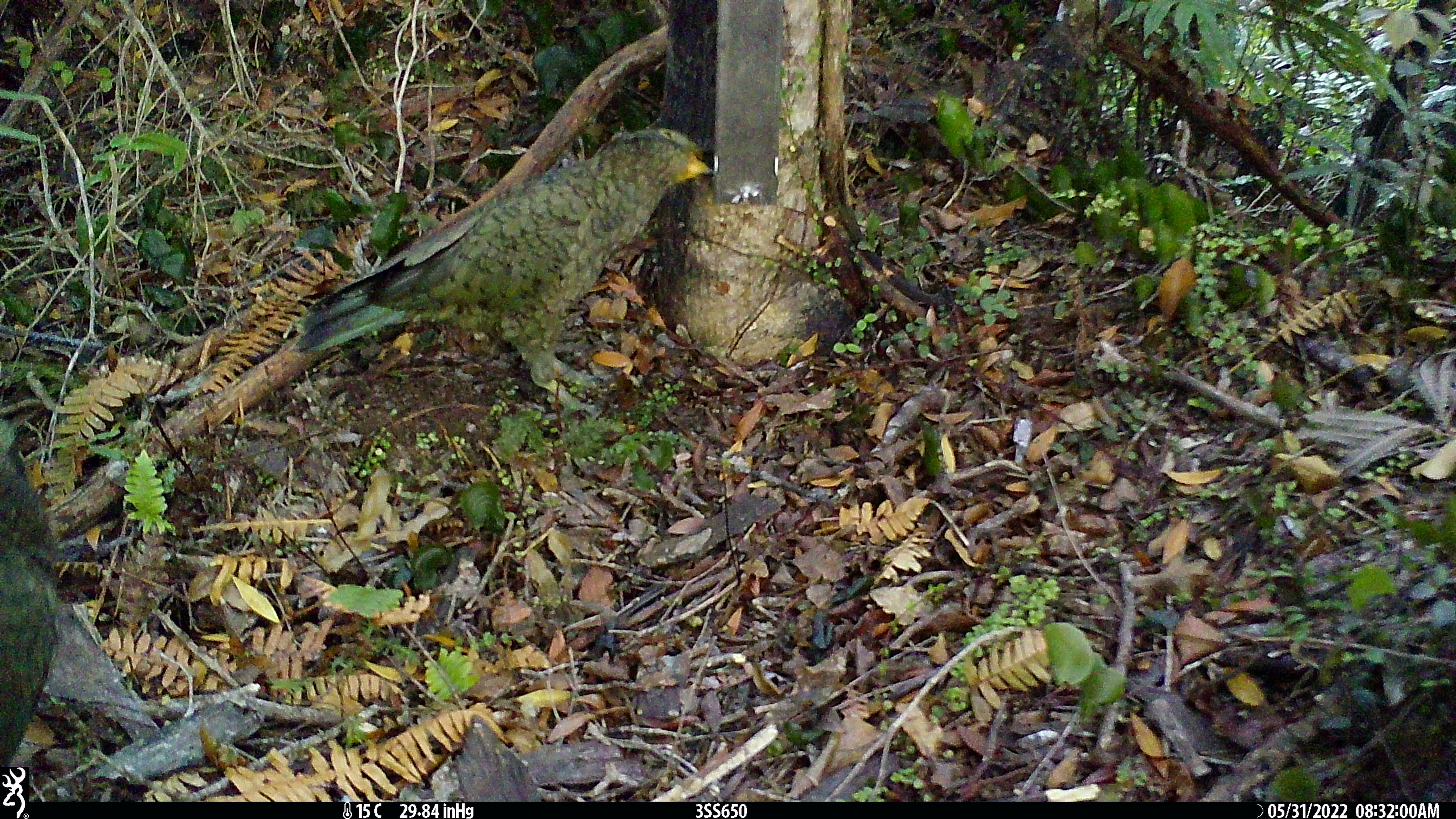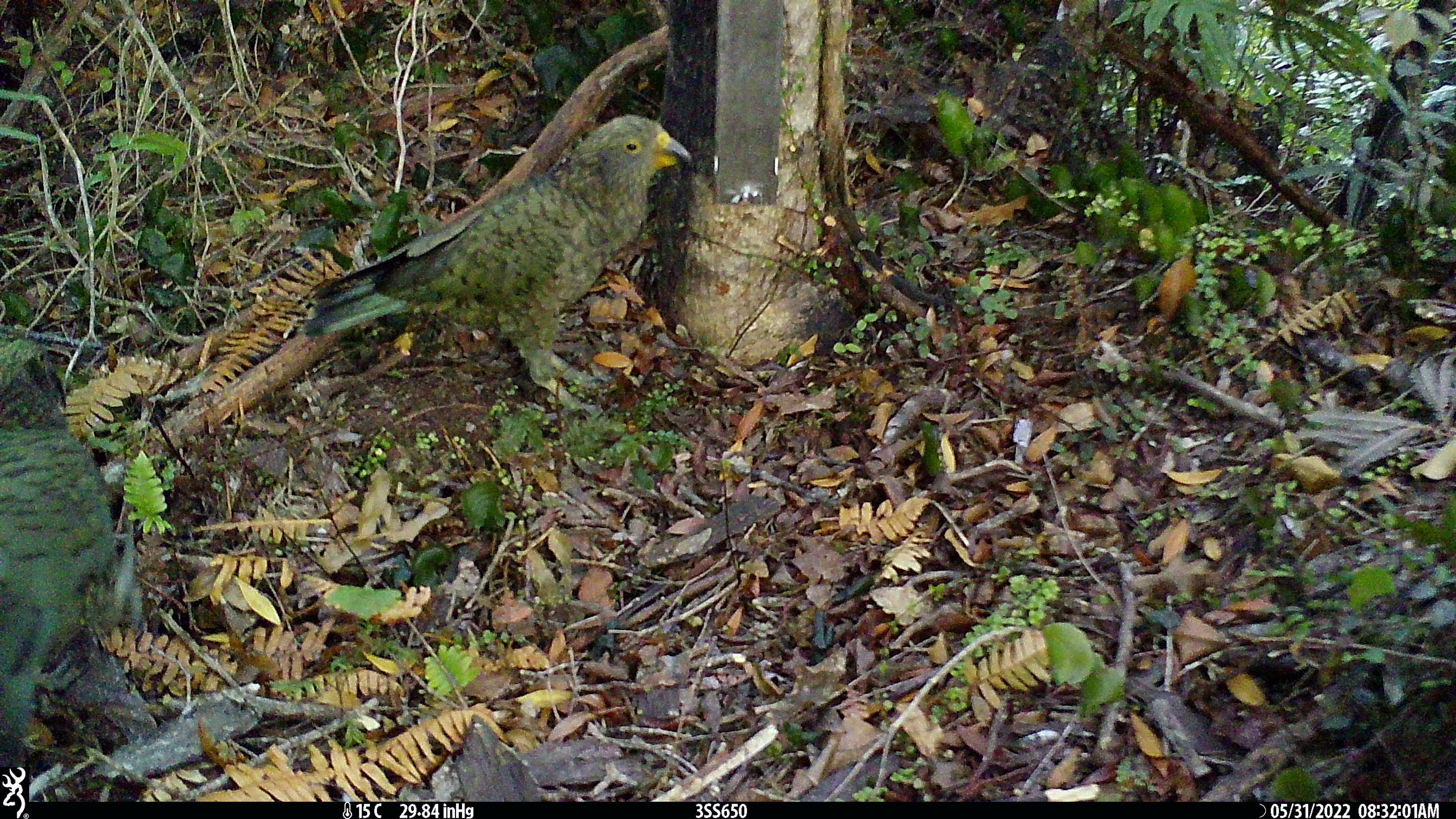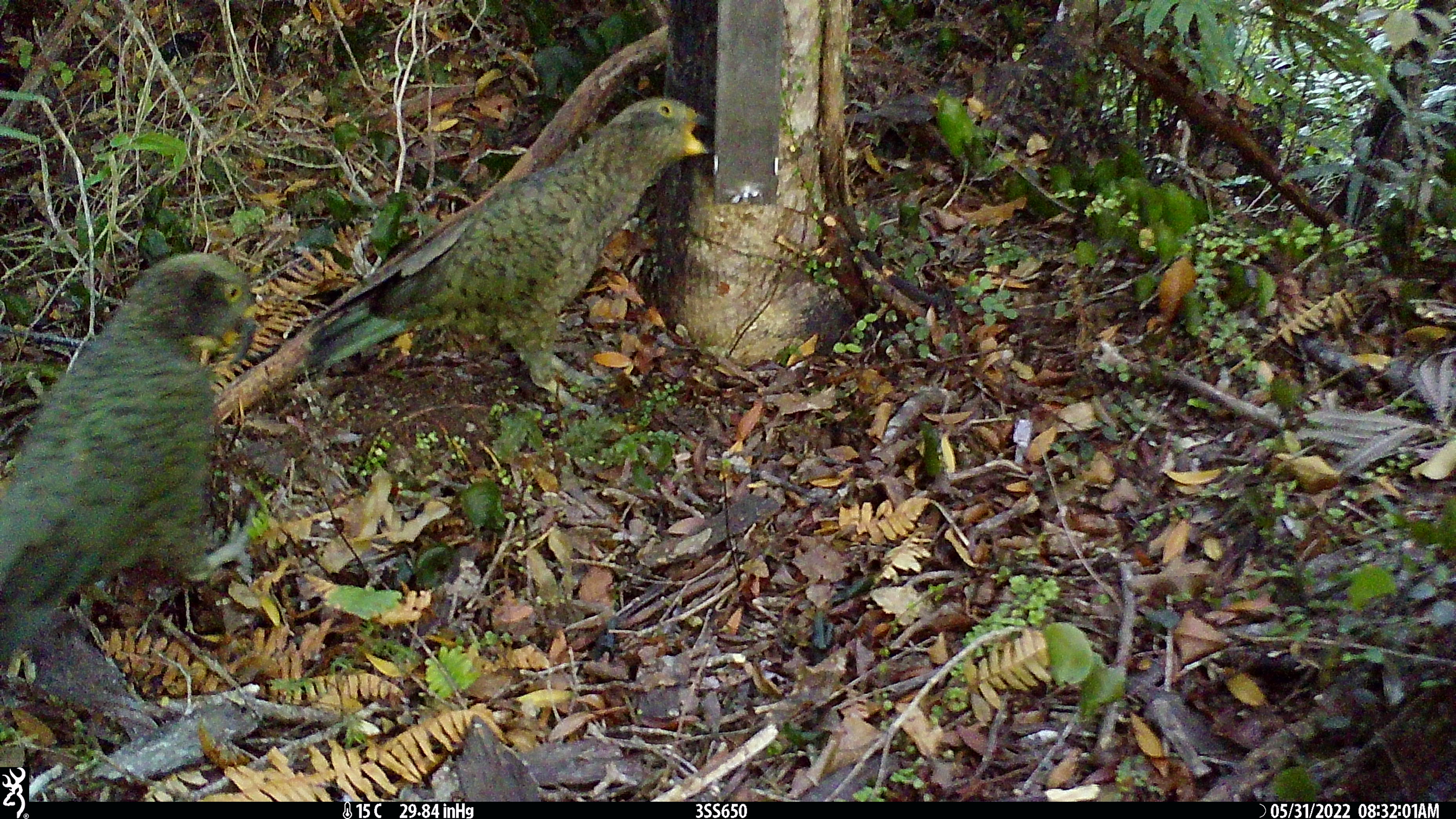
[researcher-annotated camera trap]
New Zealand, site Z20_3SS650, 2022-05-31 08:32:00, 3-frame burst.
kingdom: Animalia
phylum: Chordata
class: Aves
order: Psittaciformes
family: Strigopidae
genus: Nestor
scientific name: Nestor notabilis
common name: kea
Kea (Nestor notabilis).